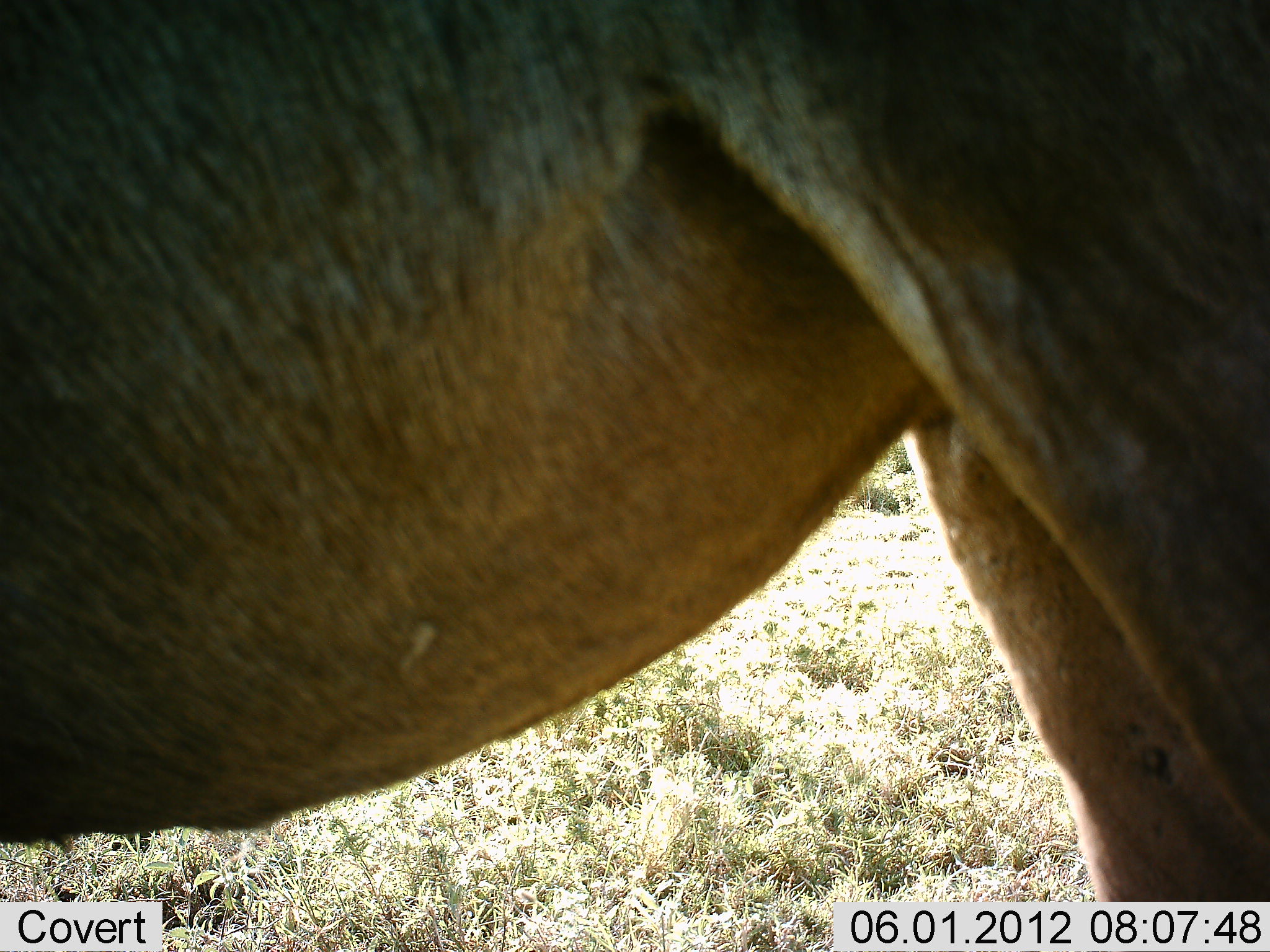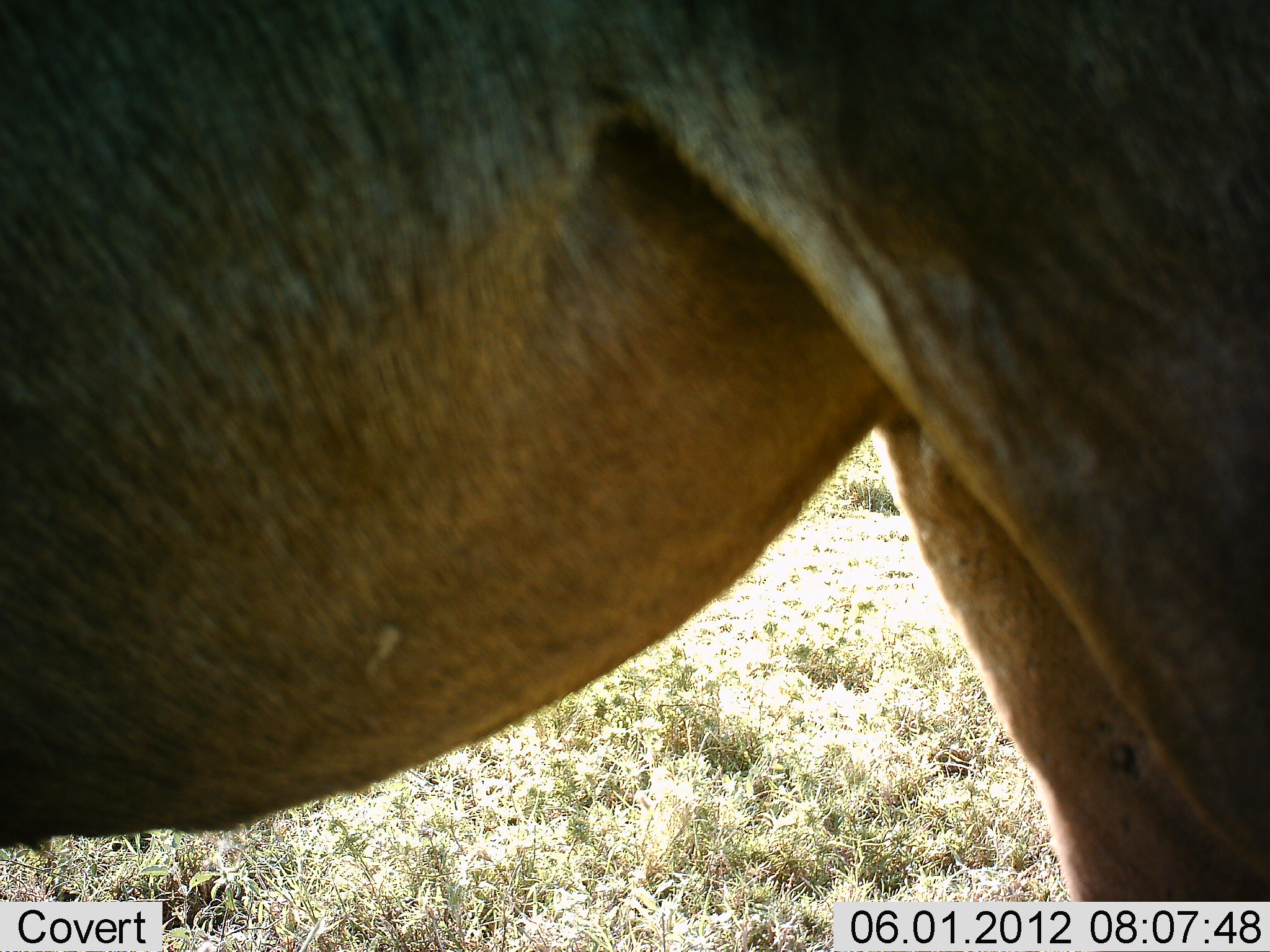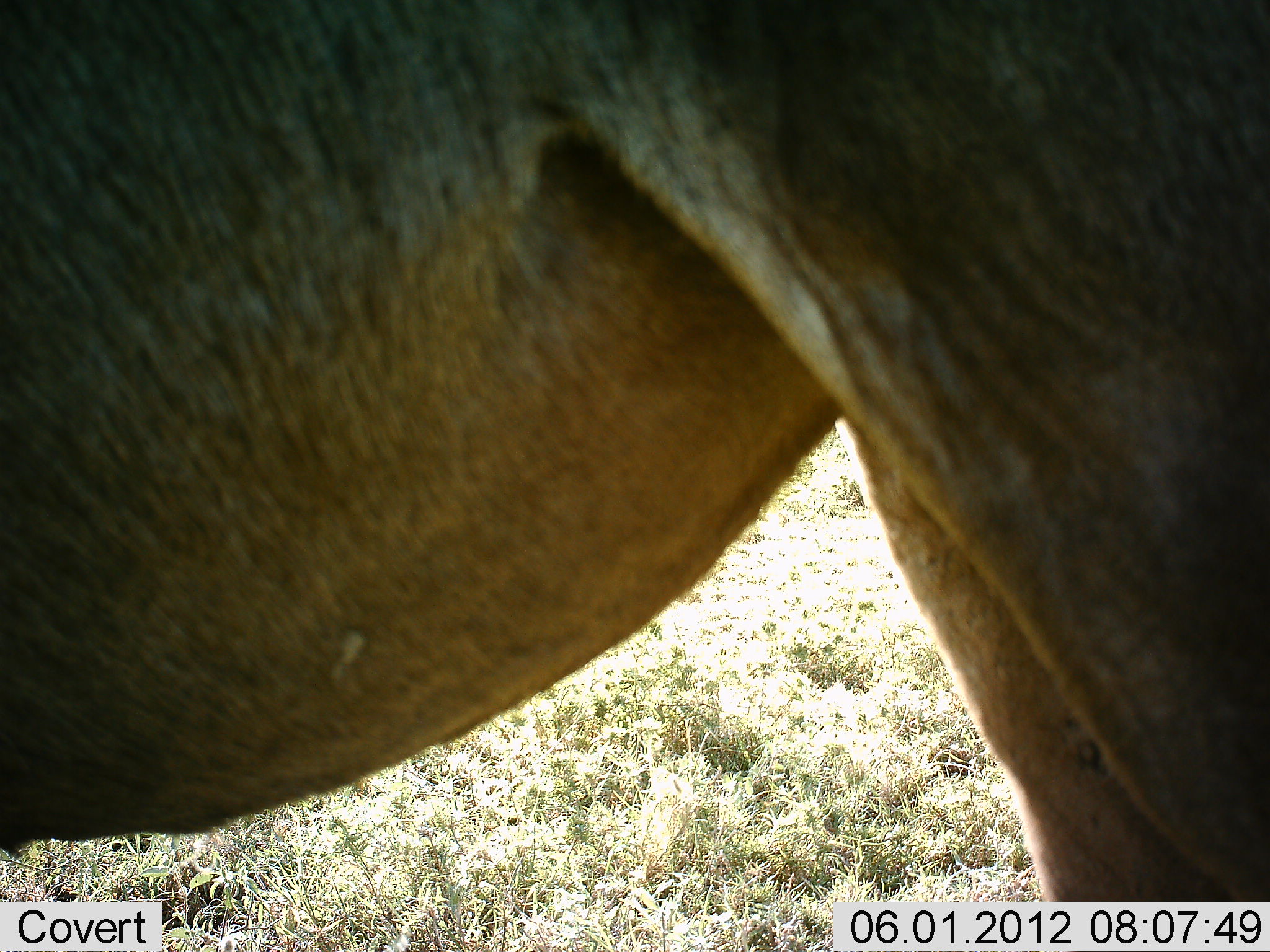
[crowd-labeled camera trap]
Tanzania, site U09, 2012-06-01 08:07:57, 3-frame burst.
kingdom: Animalia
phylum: Chordata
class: Mammalia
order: Artiodactyla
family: Bovidae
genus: Connochaetes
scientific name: Connochaetes taurinus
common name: blue wildebeest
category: wildebeest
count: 1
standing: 100%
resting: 0%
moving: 0%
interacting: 0%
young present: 0%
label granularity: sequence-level